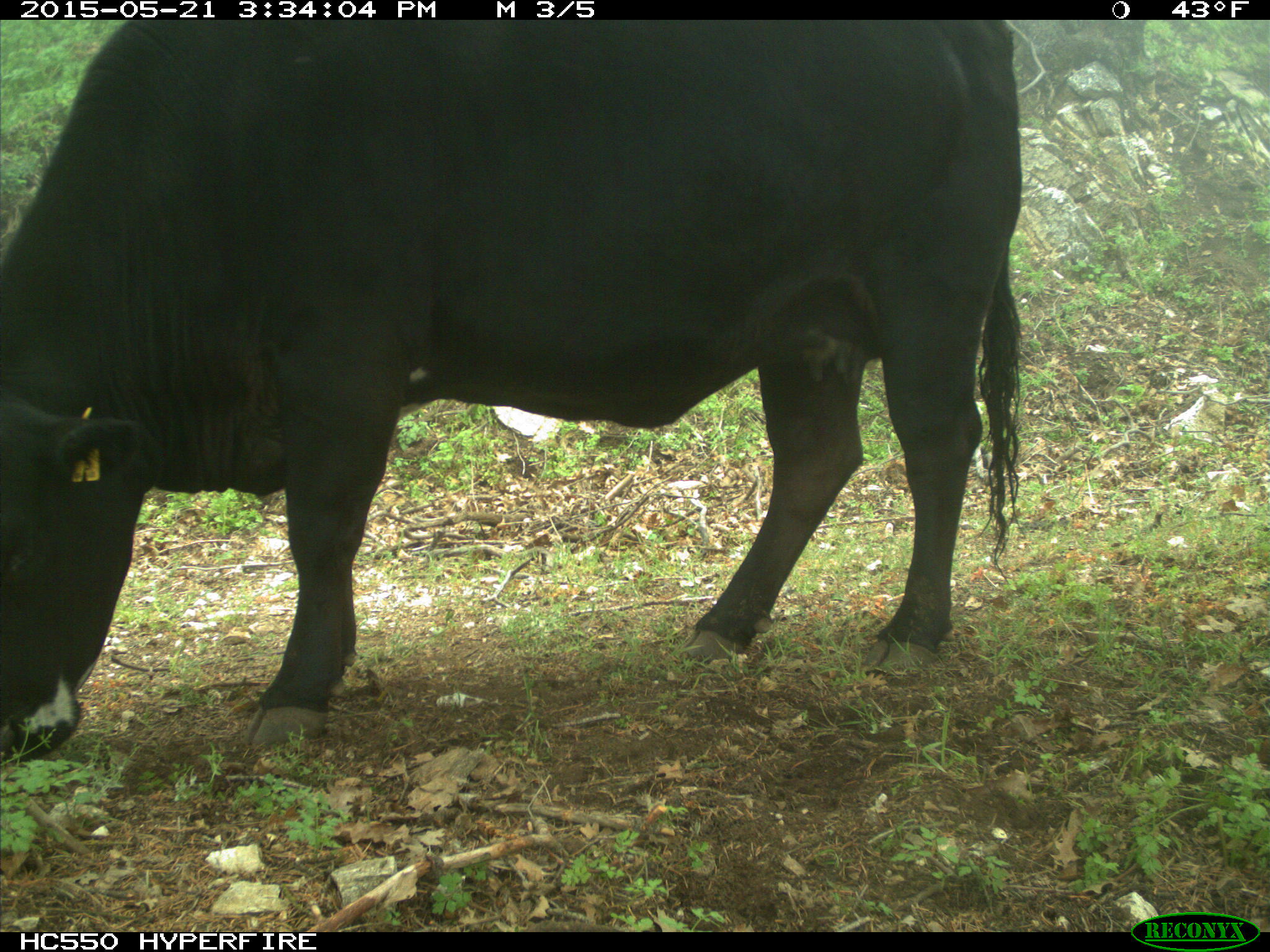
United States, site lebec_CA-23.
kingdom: Animalia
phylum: Chordata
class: Mammalia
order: Artiodactyla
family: Bovidae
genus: Bos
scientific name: Bos taurus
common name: domestic cow